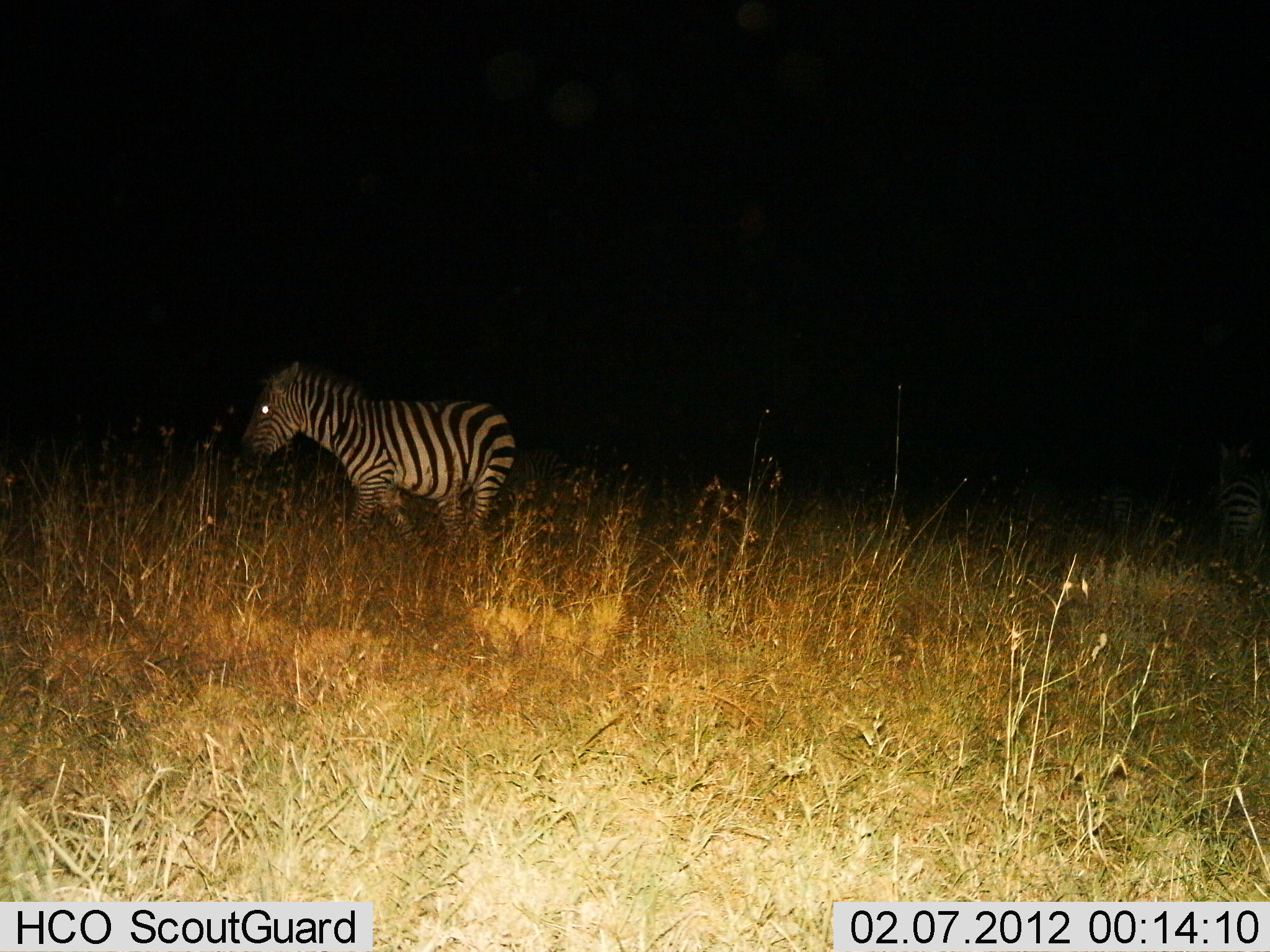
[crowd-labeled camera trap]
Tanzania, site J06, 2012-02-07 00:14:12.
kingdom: Animalia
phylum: Chordata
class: Mammalia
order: Perissodactyla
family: Equidae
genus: Equus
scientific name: Equus quagga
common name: plains zebra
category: zebra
Zebra (plains zebra) (Equus quagga), count 2. Behavior (volunteer vote fractions): standing 50%, resting 6%, moving 69%, interacting 0%. Young present (vote fraction): 0%. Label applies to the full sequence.